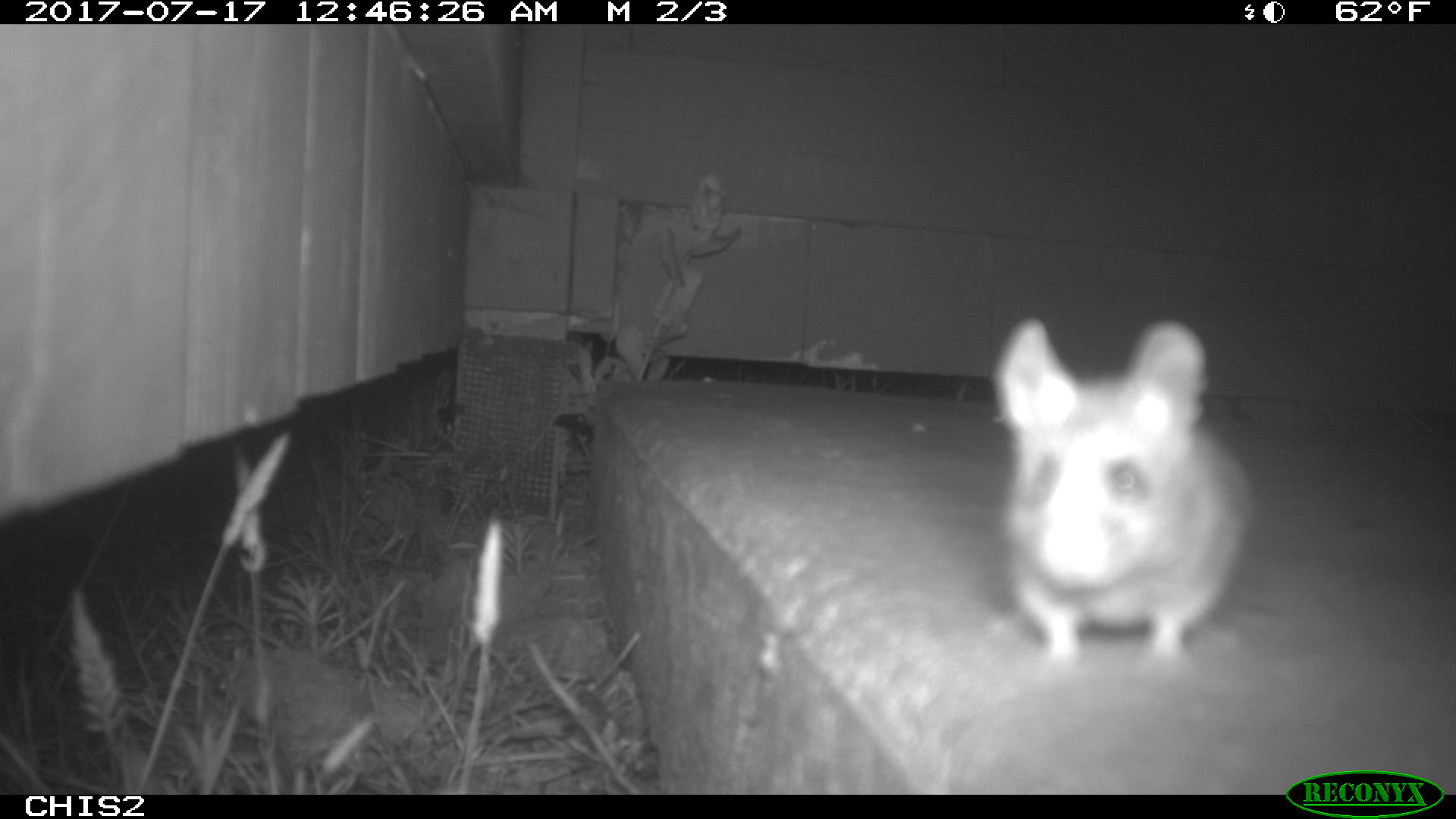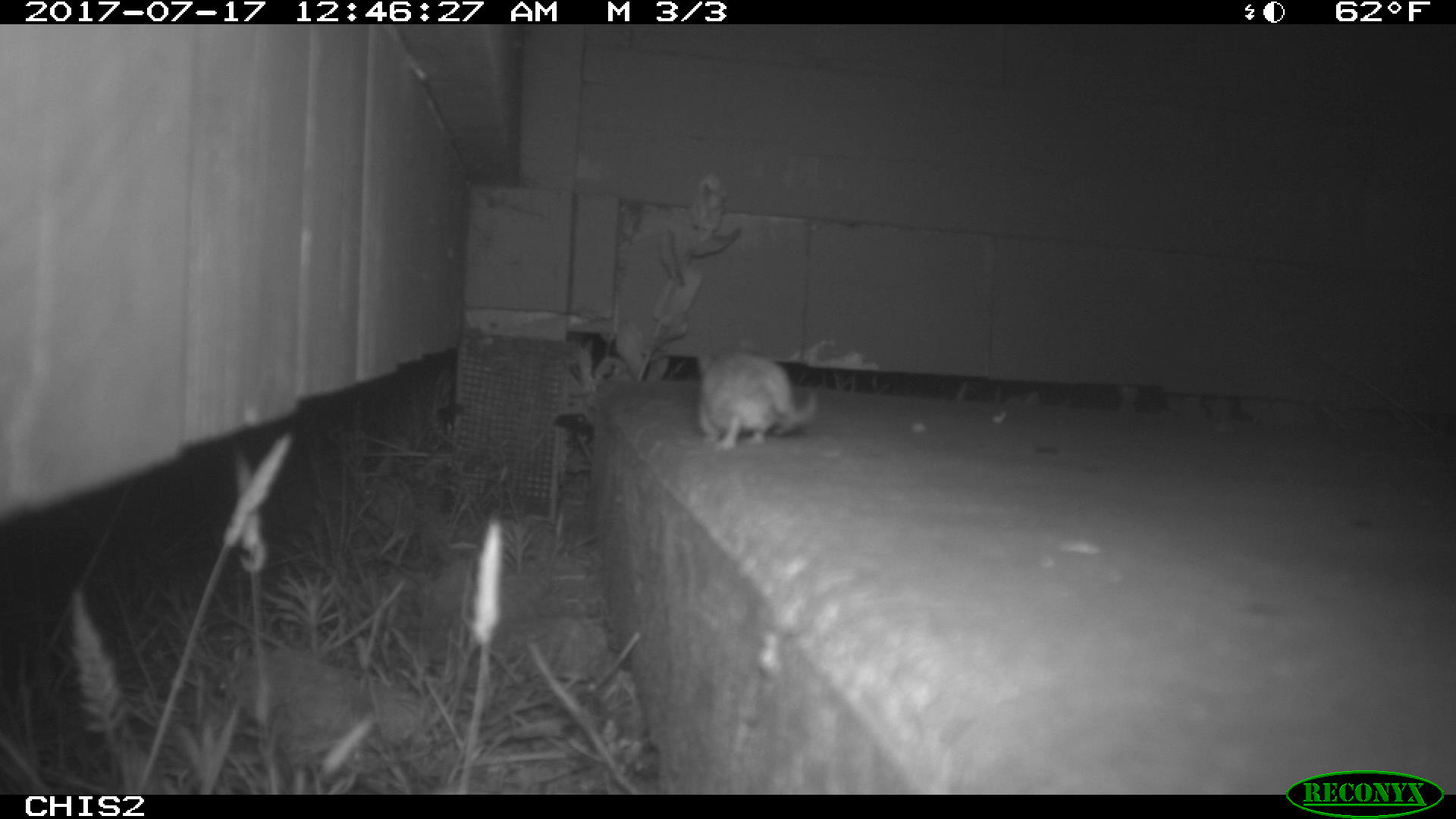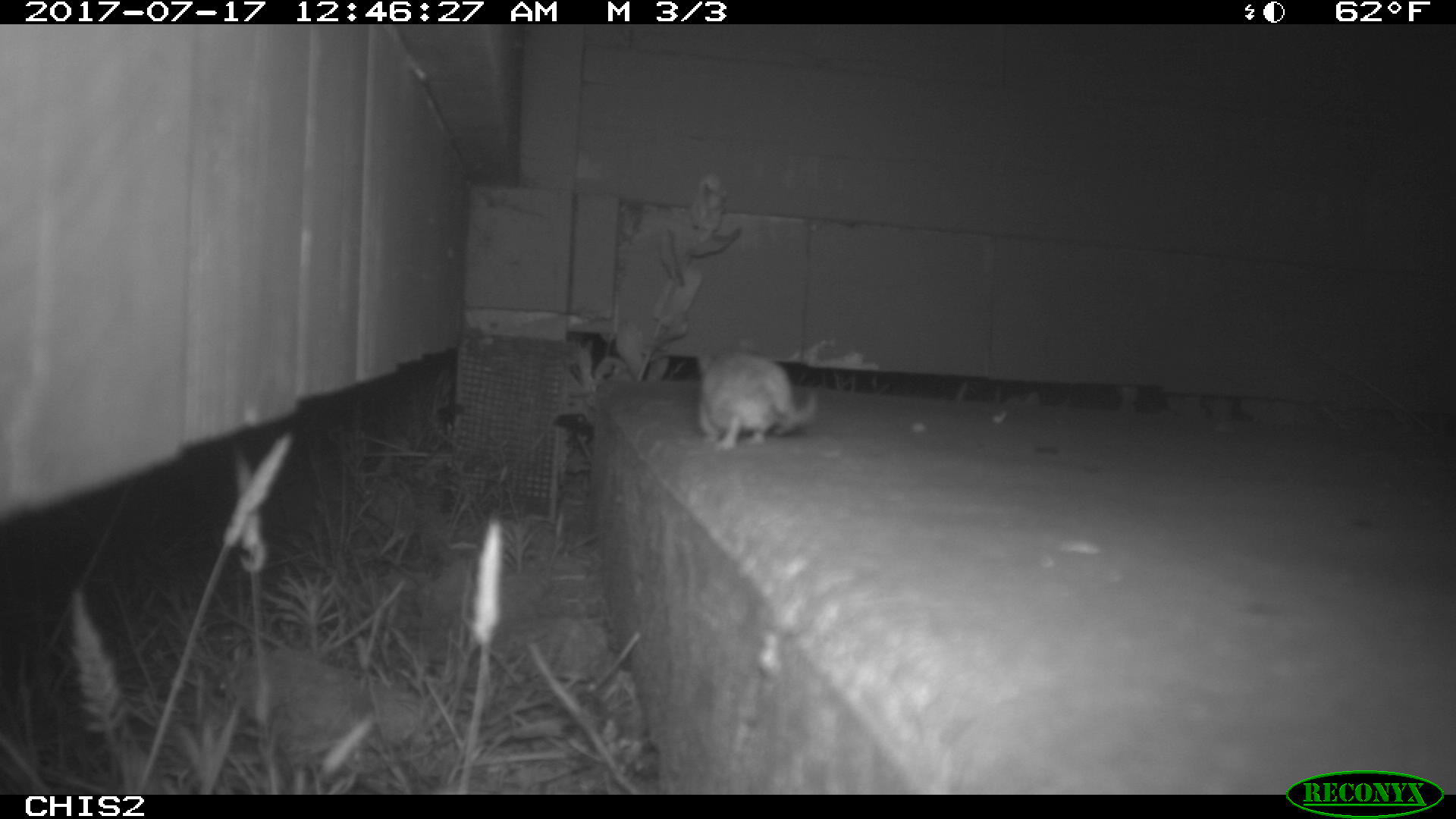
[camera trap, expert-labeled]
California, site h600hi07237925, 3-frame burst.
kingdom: Animalia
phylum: Chordata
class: Mammalia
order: Rodentia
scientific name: Rodentia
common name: rodent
Rodent (Rodentia).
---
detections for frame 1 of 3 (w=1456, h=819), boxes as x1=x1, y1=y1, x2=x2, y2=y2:
rodent: x1=991, y1=318, x2=1251, y2=673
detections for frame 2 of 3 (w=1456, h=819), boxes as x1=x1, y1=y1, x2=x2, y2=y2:
rodent: x1=695, y1=337, x2=820, y2=453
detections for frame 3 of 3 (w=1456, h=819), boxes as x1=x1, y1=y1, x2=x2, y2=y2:
rodent: x1=696, y1=342, x2=816, y2=450